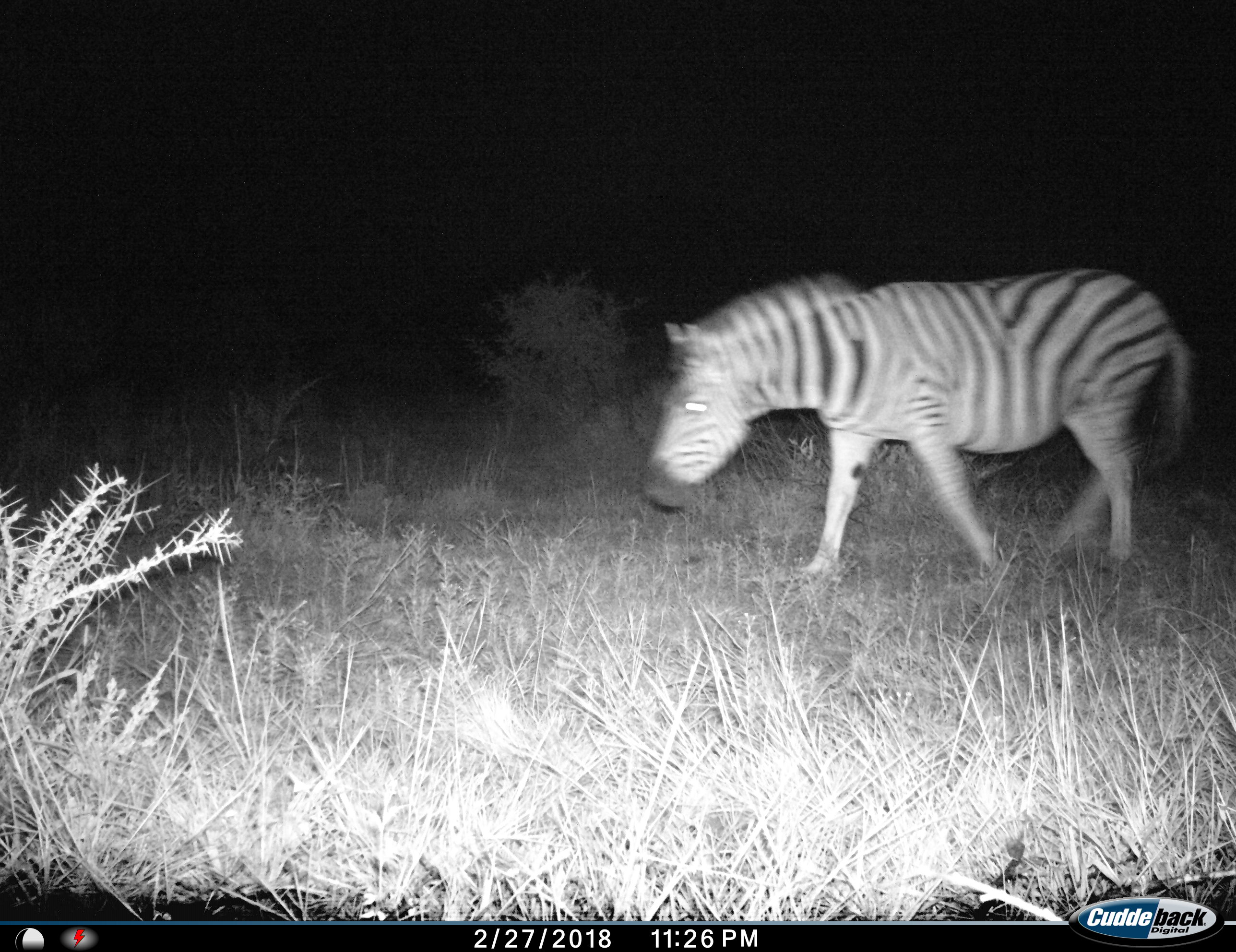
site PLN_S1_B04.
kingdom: Animalia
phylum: Chordata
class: Mammalia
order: Perissodactyla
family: Equidae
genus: Equus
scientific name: Equus quagga burchellii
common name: burchell's zebra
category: zebraburchells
Zebraburchells (burchell's zebra) (Equus quagga burchellii), count 1. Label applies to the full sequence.